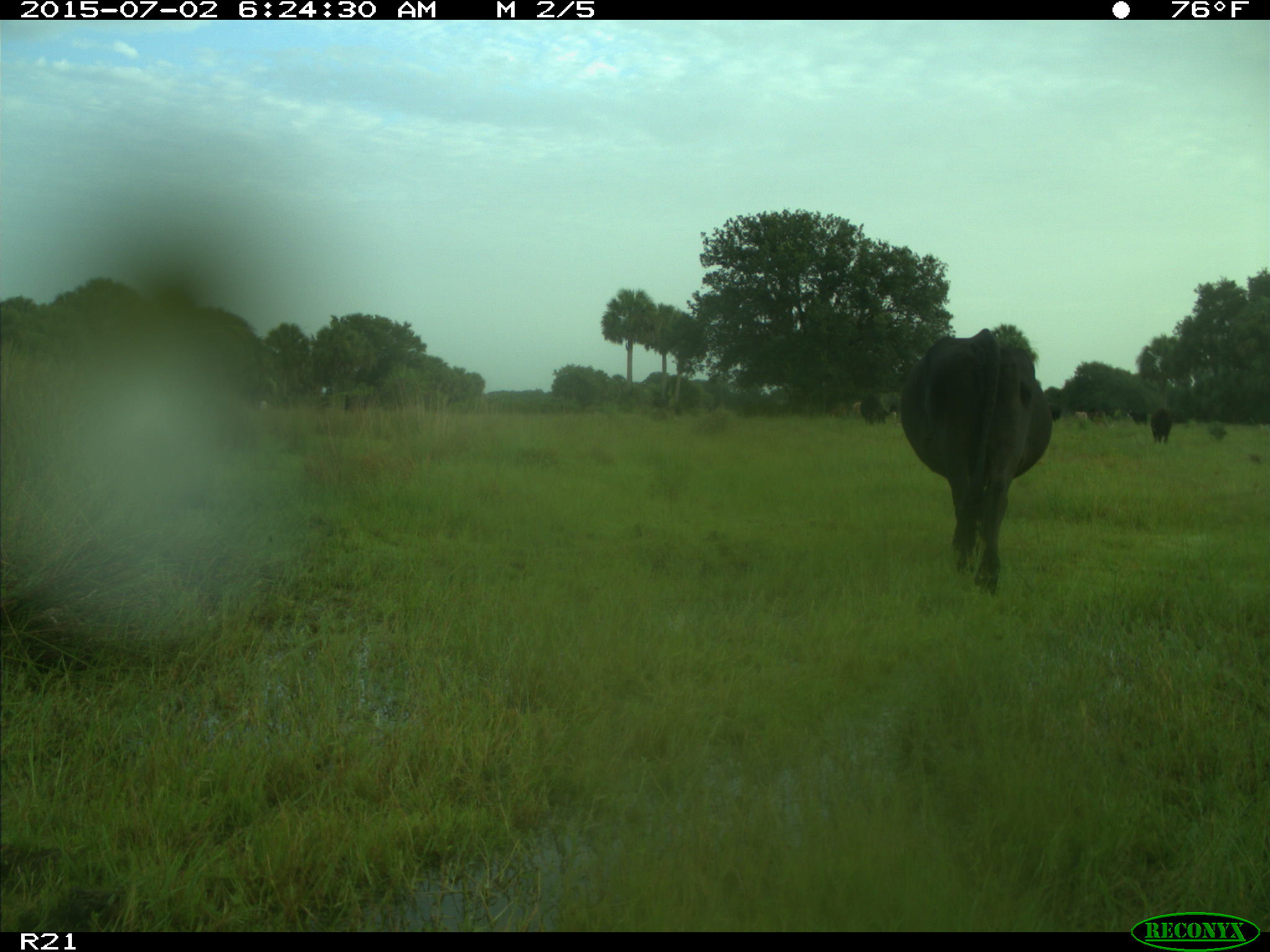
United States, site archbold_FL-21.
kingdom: Animalia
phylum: Chordata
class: Mammalia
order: Artiodactyla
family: Bovidae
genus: Bos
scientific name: Bos taurus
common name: domestic cow